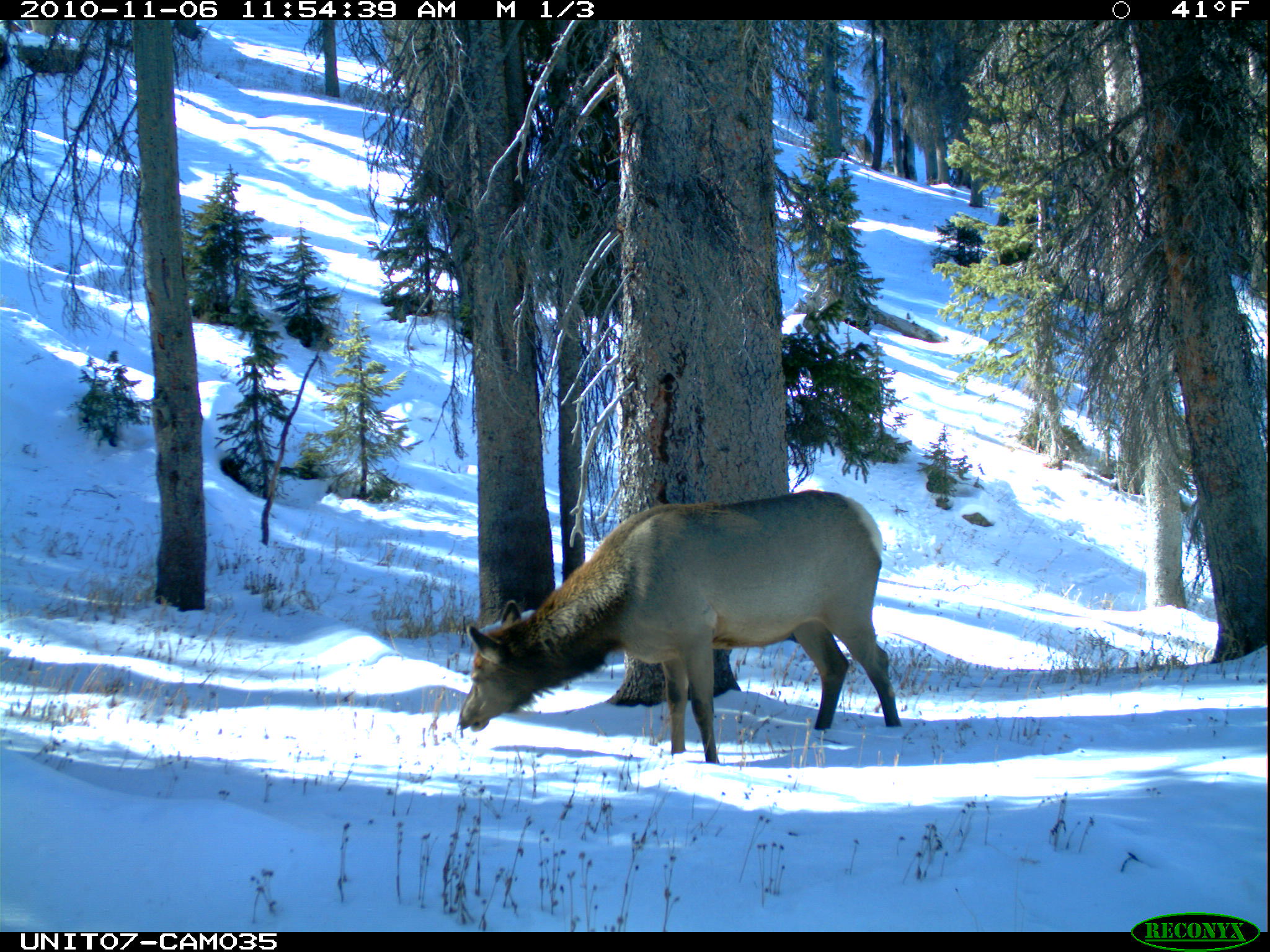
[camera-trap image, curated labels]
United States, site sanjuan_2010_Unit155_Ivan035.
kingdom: Animalia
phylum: Chordata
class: Mammalia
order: Artiodactyla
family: Cervidae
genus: Cervus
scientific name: Cervus elaphus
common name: red deer